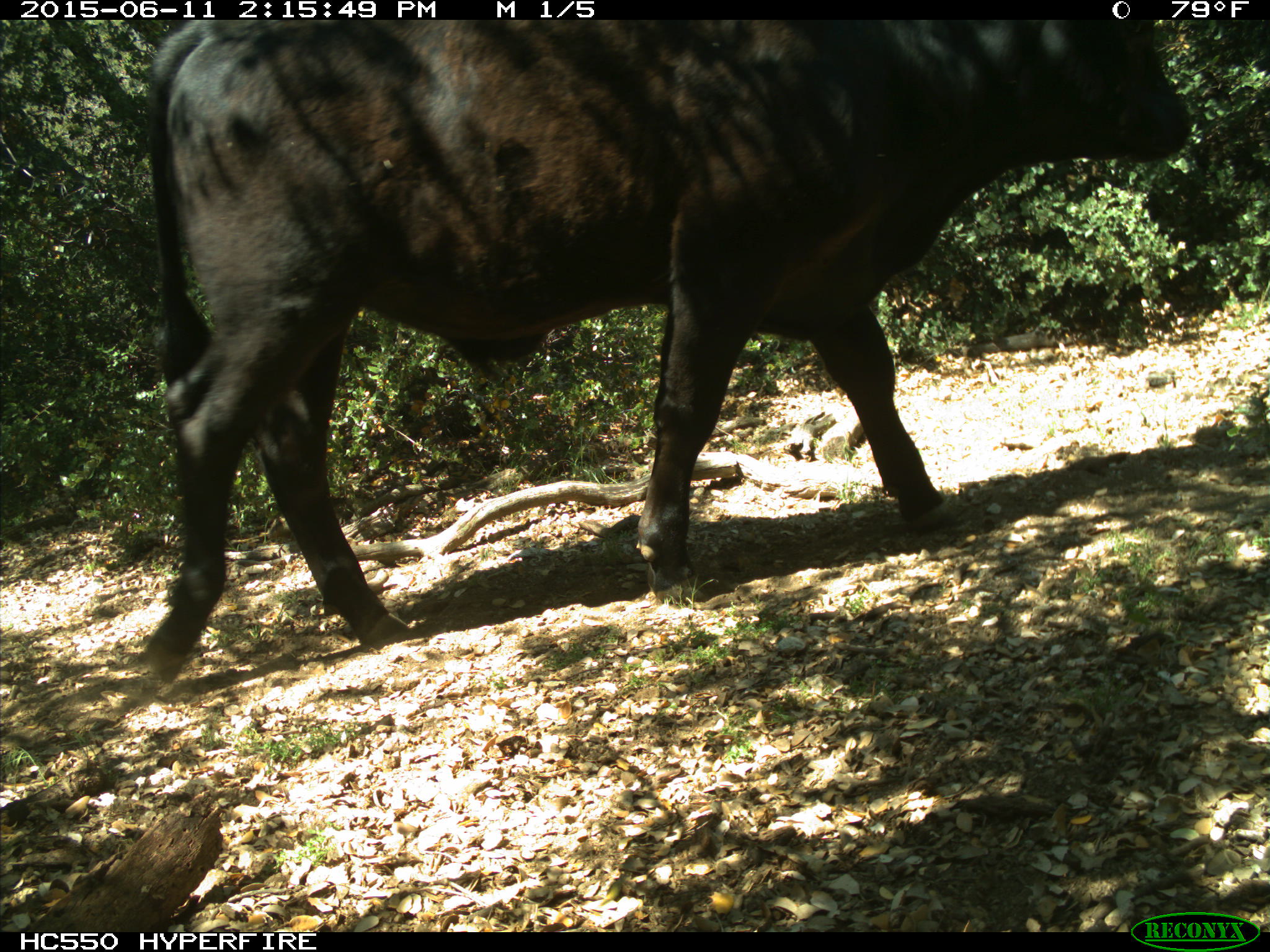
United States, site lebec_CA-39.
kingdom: Animalia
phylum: Chordata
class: Mammalia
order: Artiodactyla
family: Bovidae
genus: Bos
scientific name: Bos taurus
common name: domestic cow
Bos taurus (domestic cow).